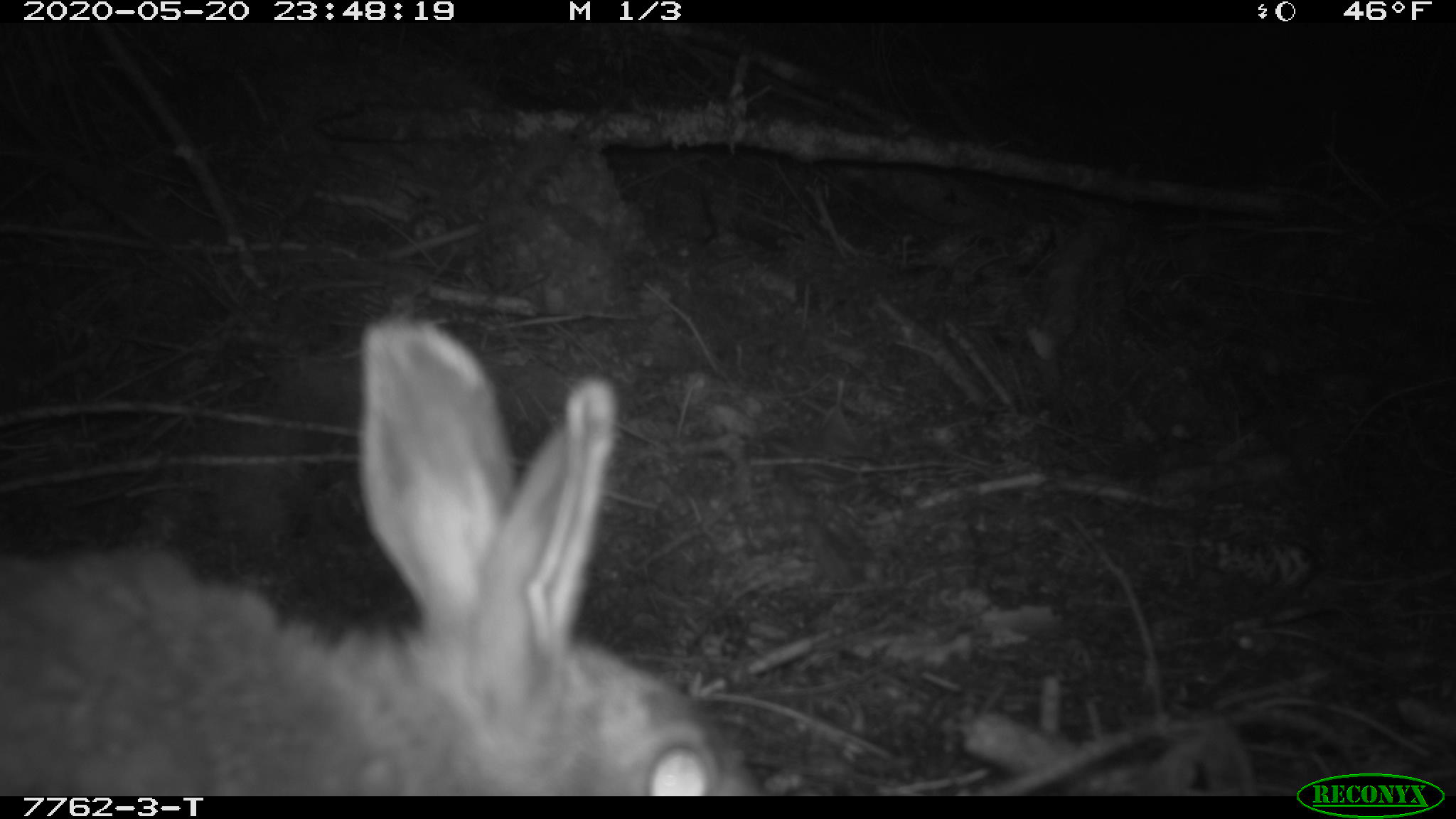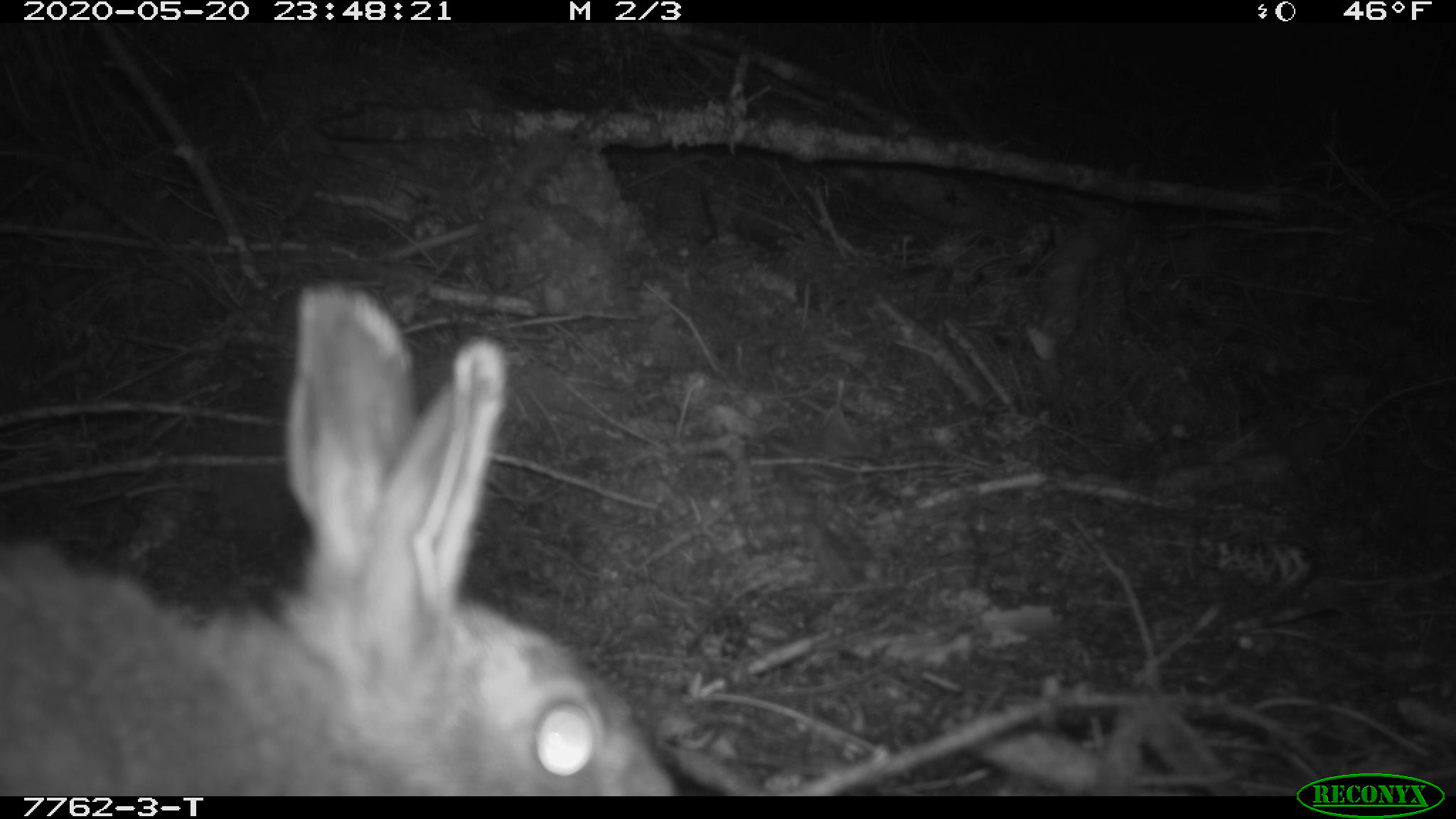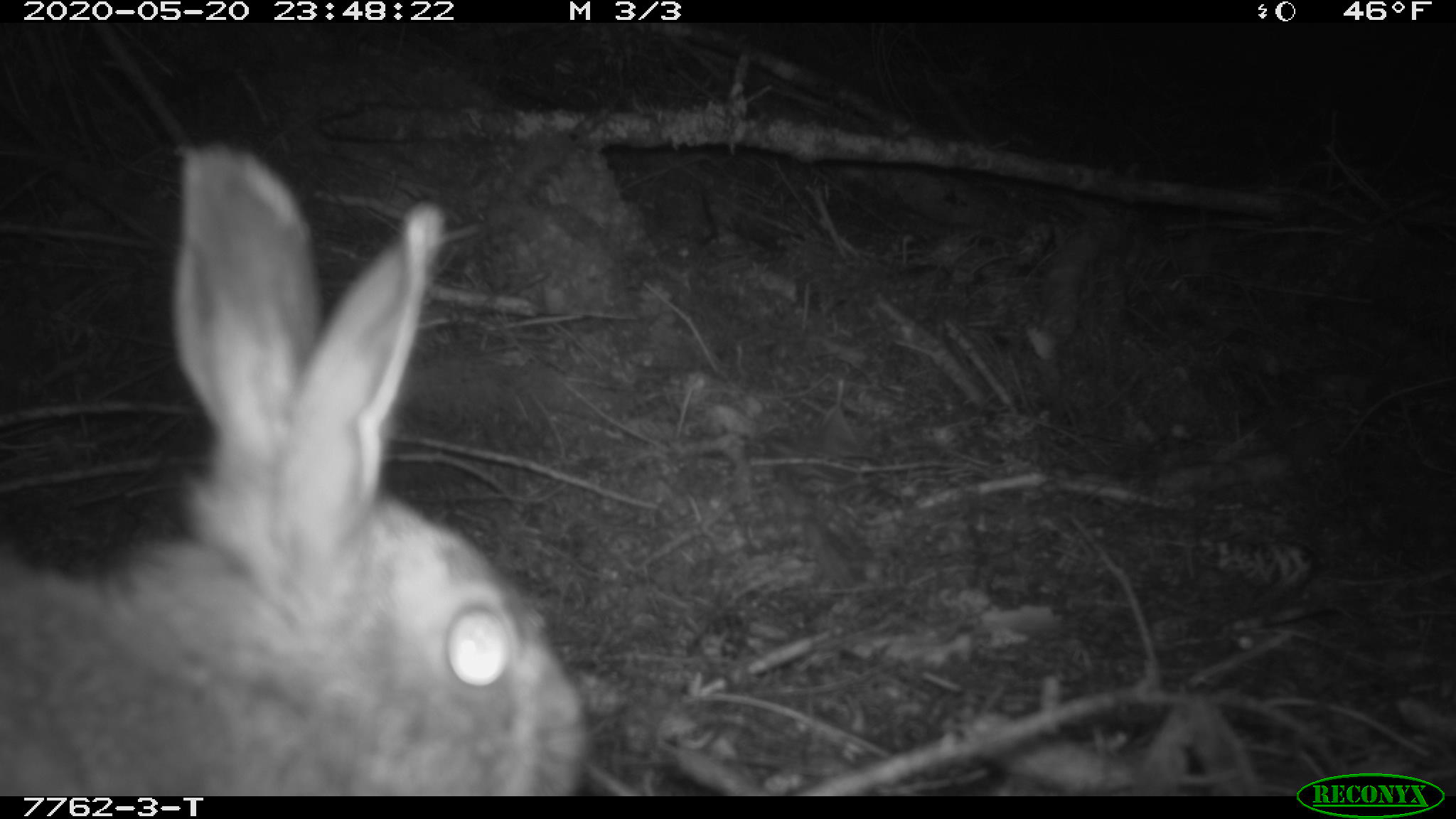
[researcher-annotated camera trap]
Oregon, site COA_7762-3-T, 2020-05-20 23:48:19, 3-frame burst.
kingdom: Animalia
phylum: Chordata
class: Mammalia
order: Lagomorpha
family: Leporidae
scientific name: Leporidae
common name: hares and rabbits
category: leporidae family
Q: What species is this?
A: Leporidae family (hares and rabbits) (Leporidae).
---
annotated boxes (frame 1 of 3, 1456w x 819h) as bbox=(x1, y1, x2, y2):
leporidae family: bbox=(0, 314, 757, 789)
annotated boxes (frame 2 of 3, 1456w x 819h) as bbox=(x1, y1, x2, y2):
leporidae family: bbox=(0, 279, 672, 789)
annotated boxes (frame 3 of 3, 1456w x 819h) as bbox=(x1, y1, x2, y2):
leporidae family: bbox=(1, 142, 593, 791)